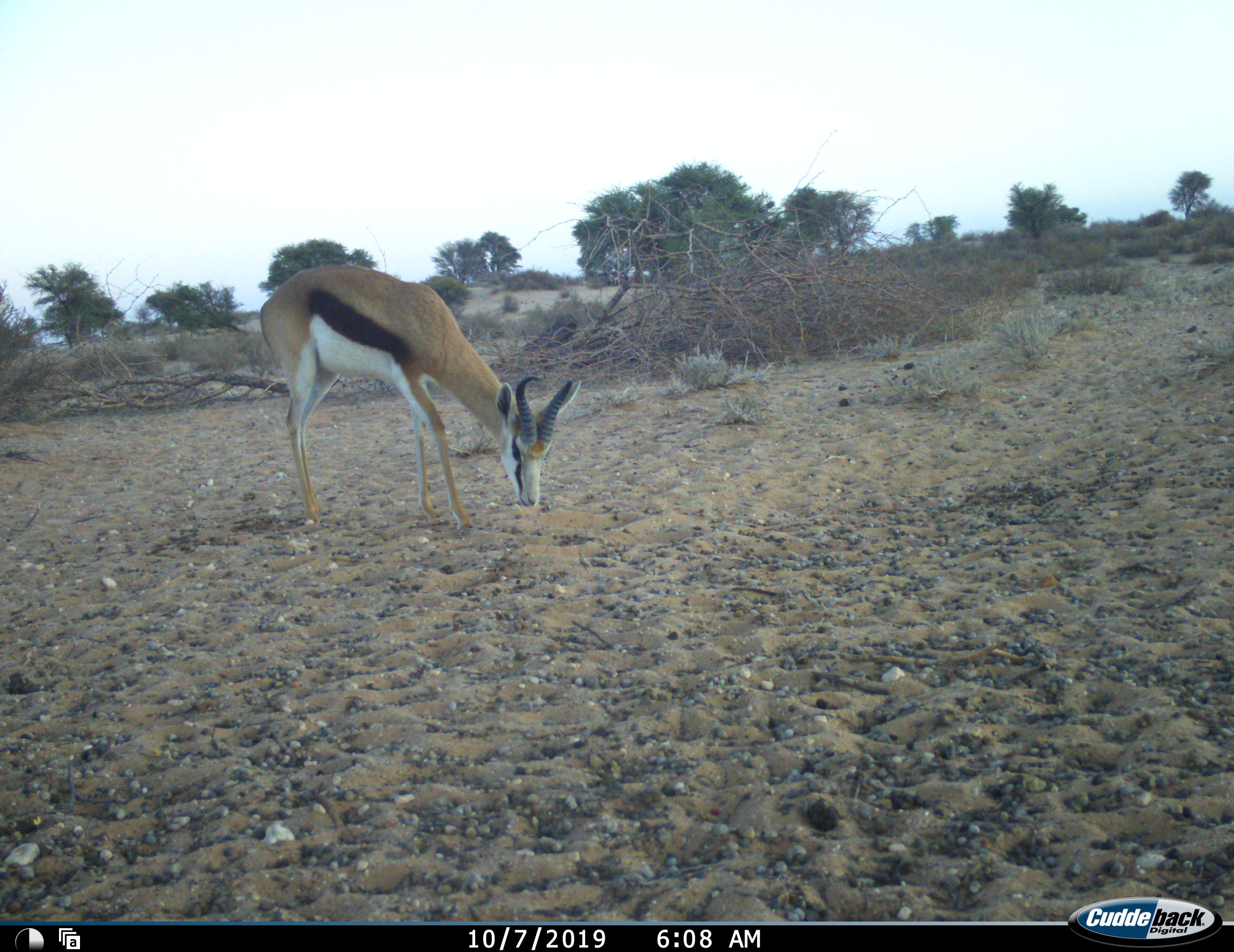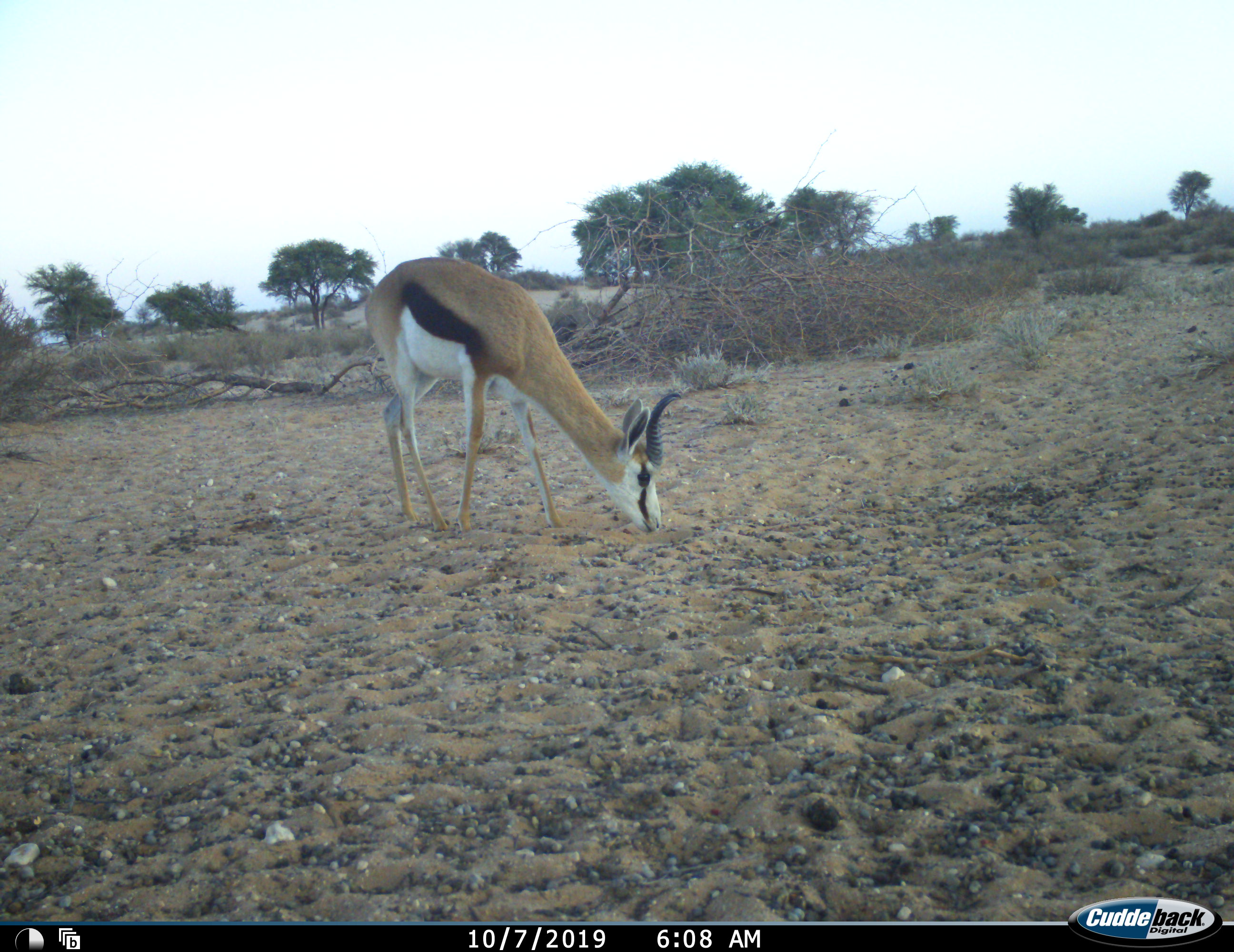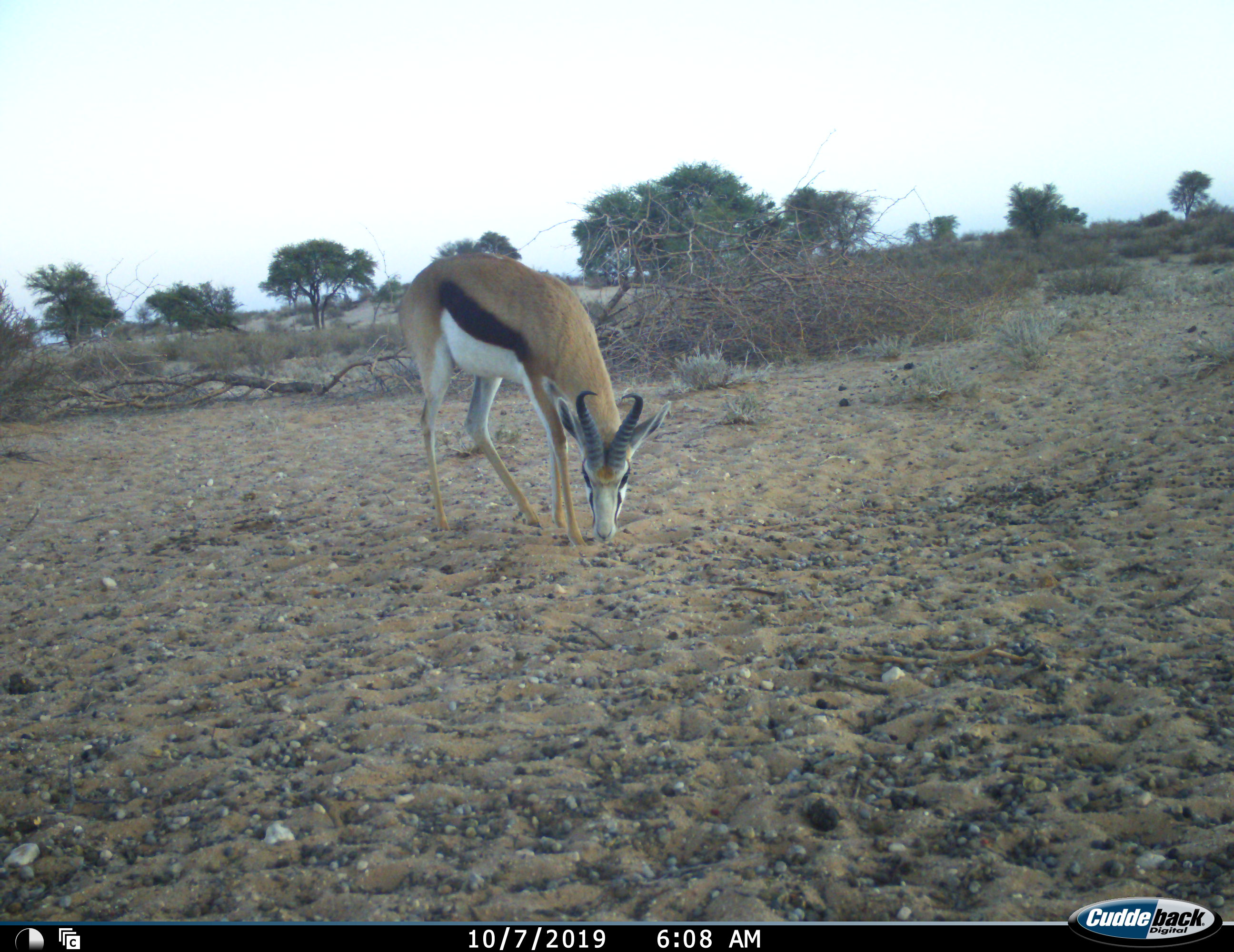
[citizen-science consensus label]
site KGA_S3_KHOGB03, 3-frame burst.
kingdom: Animalia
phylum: Chordata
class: Mammalia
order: Artiodactyla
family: Bovidae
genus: Antidorcas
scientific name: Antidorcas marsupialis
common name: springbok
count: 1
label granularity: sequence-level